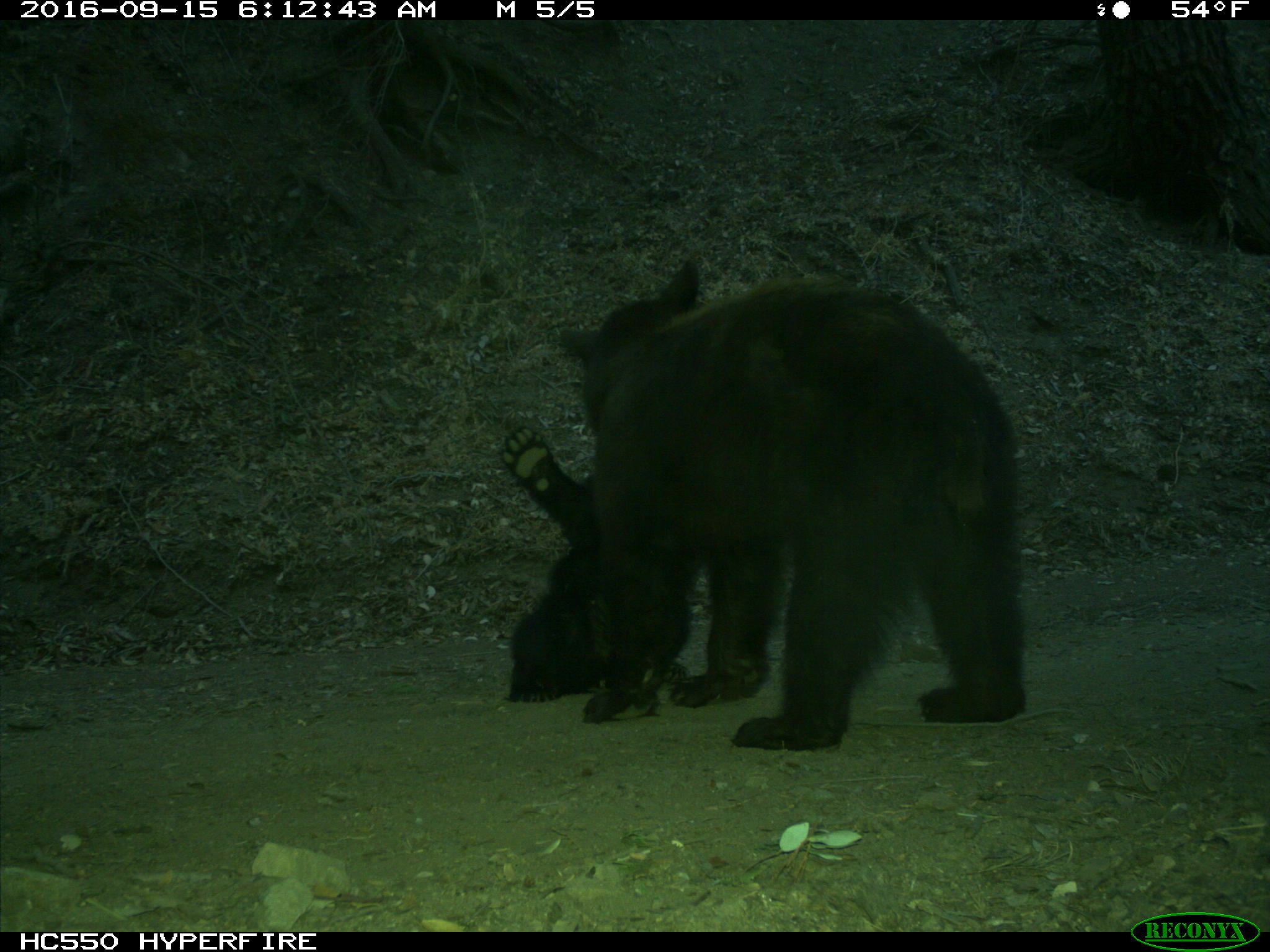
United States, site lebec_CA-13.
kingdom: Animalia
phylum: Chordata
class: Mammalia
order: Carnivora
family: Ursidae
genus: Ursus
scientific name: Ursus americanus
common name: american black bear